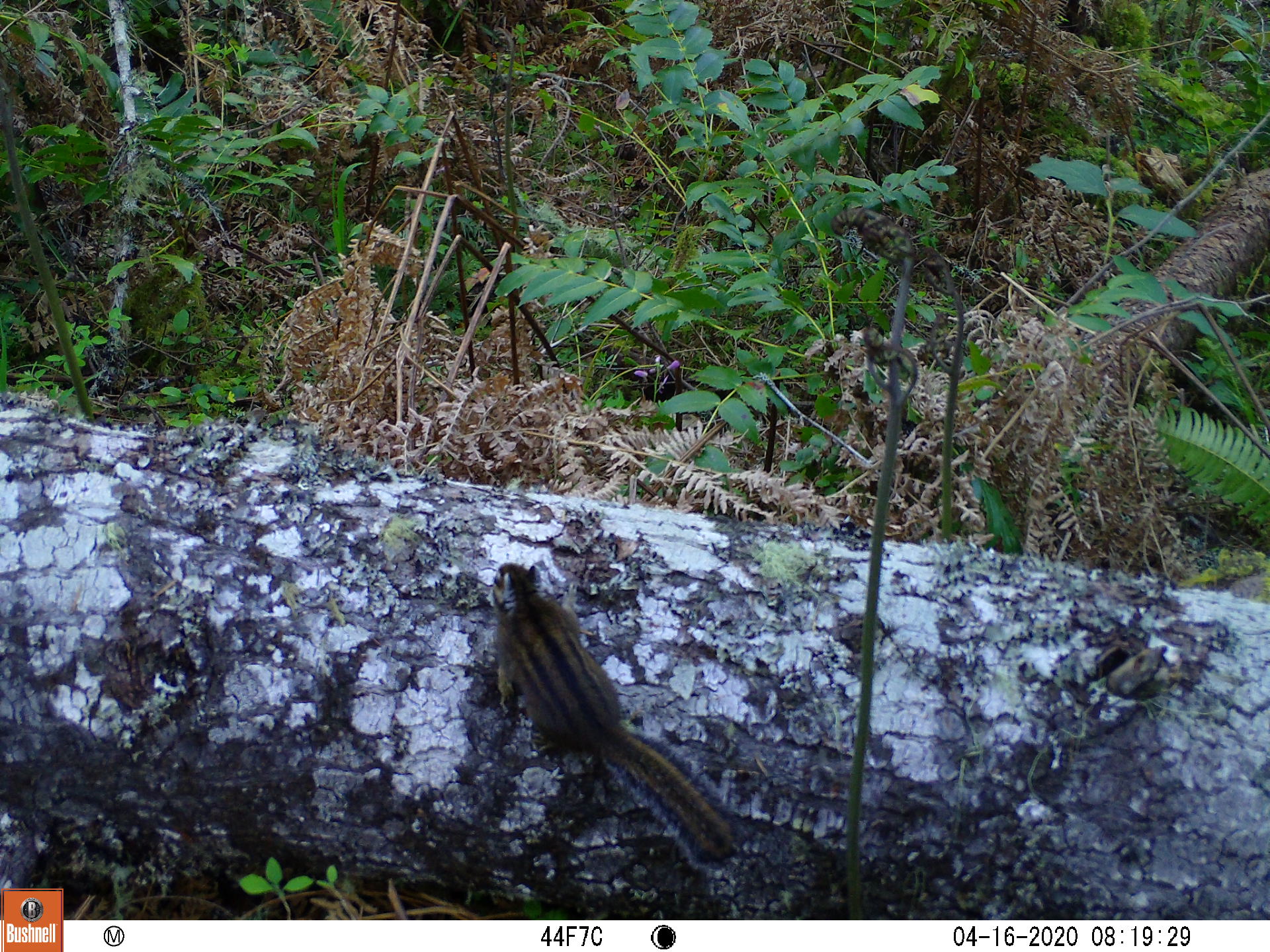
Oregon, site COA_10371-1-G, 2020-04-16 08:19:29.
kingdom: Animalia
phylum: Chordata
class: Mammalia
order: Rodentia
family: Sciuridae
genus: Neotamias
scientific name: Neotamias townsendii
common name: townsend's chipmunk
Townsend's chipmunk (Neotamias townsendii).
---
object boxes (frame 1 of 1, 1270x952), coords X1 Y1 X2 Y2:
townsend's chipmunk: 486 556 748 882